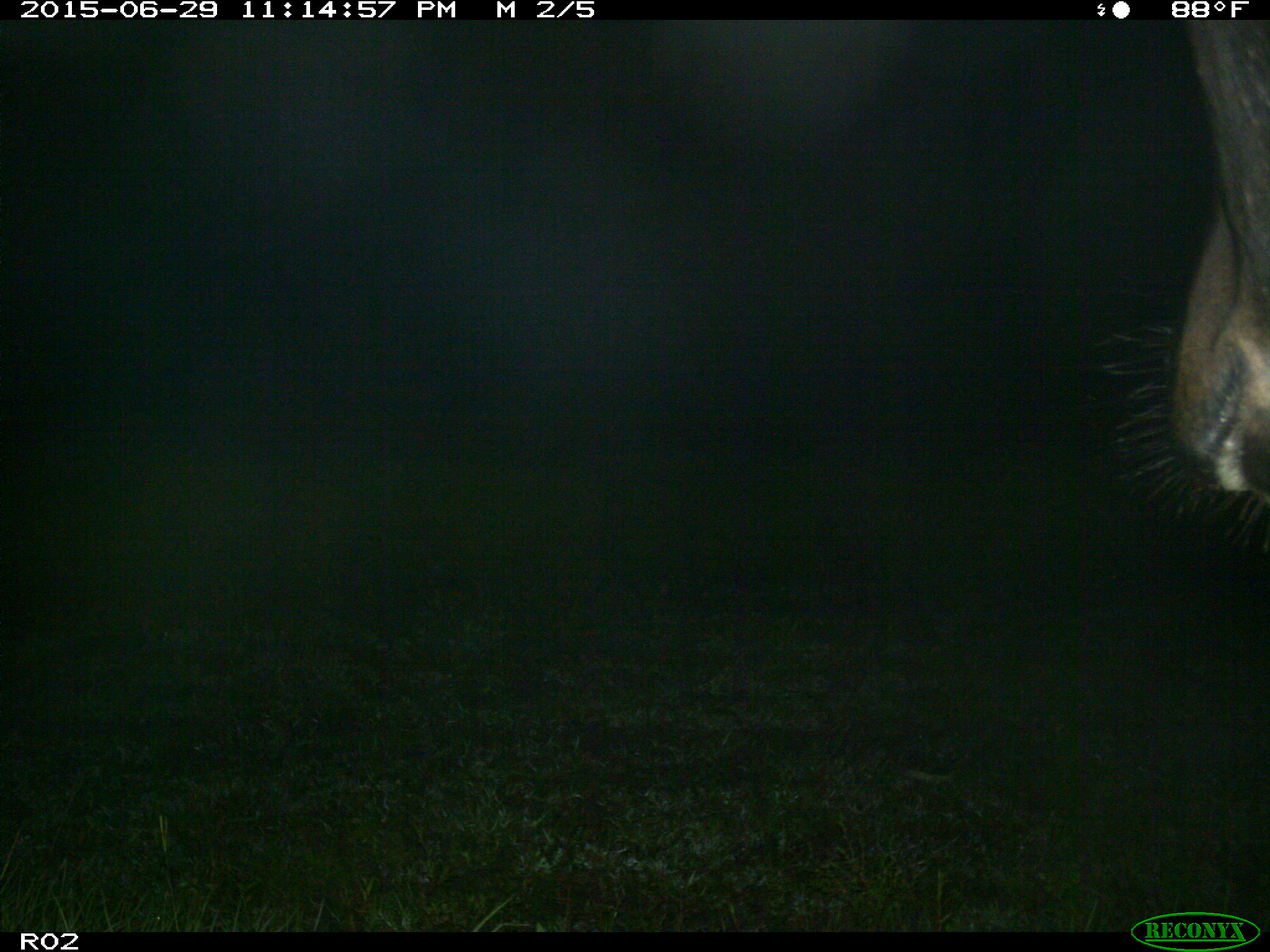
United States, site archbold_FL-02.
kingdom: Animalia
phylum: Chordata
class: Mammalia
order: Artiodactyla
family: Bovidae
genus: Bos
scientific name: Bos taurus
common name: domestic cow